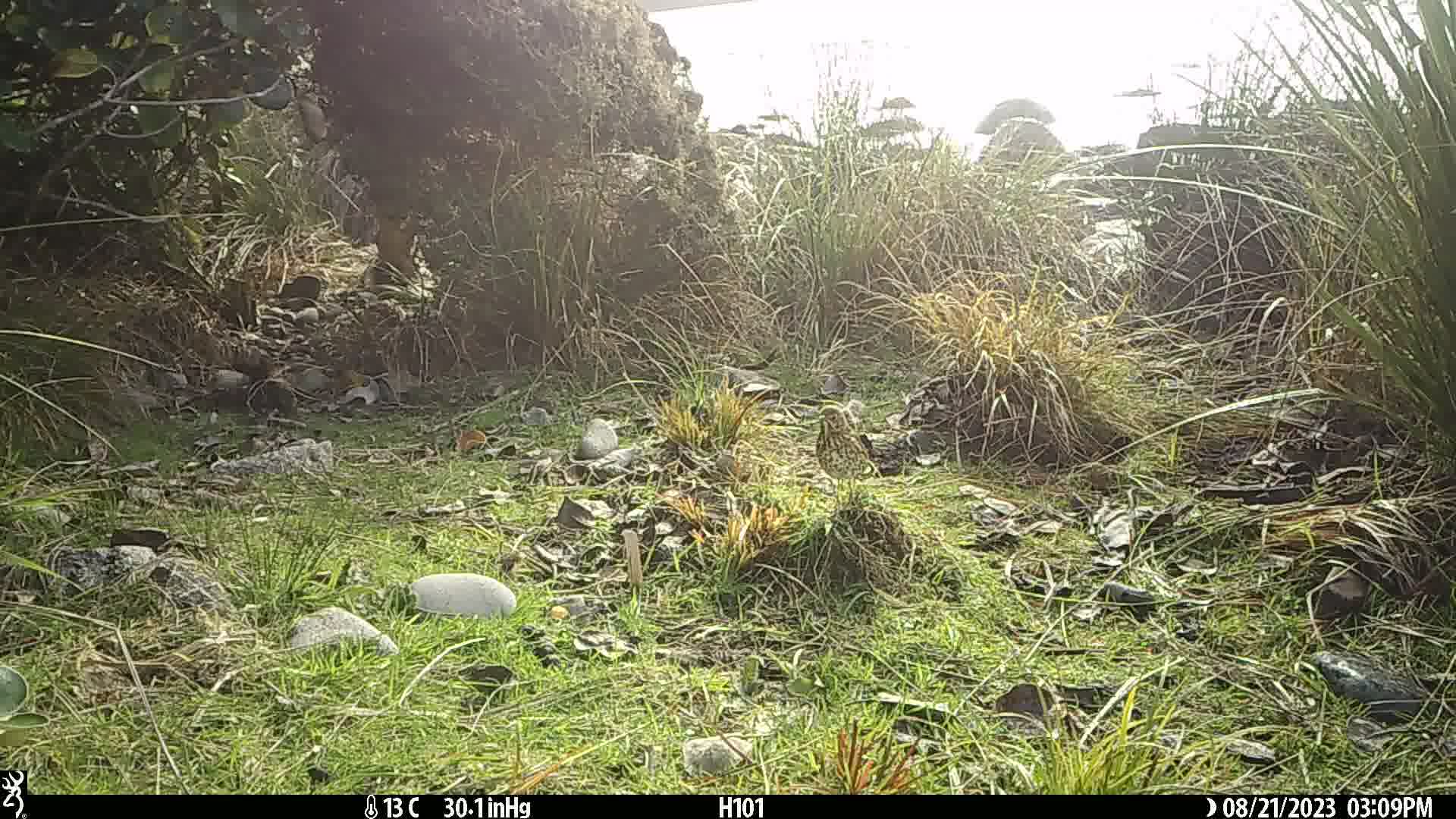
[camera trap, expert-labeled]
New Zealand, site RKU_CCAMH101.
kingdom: Animalia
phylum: Chordata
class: Aves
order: Passeriformes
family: Turdidae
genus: Turdus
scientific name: Turdus philomelos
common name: song thrush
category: thrush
Thrush (song thrush) (Turdus philomelos).